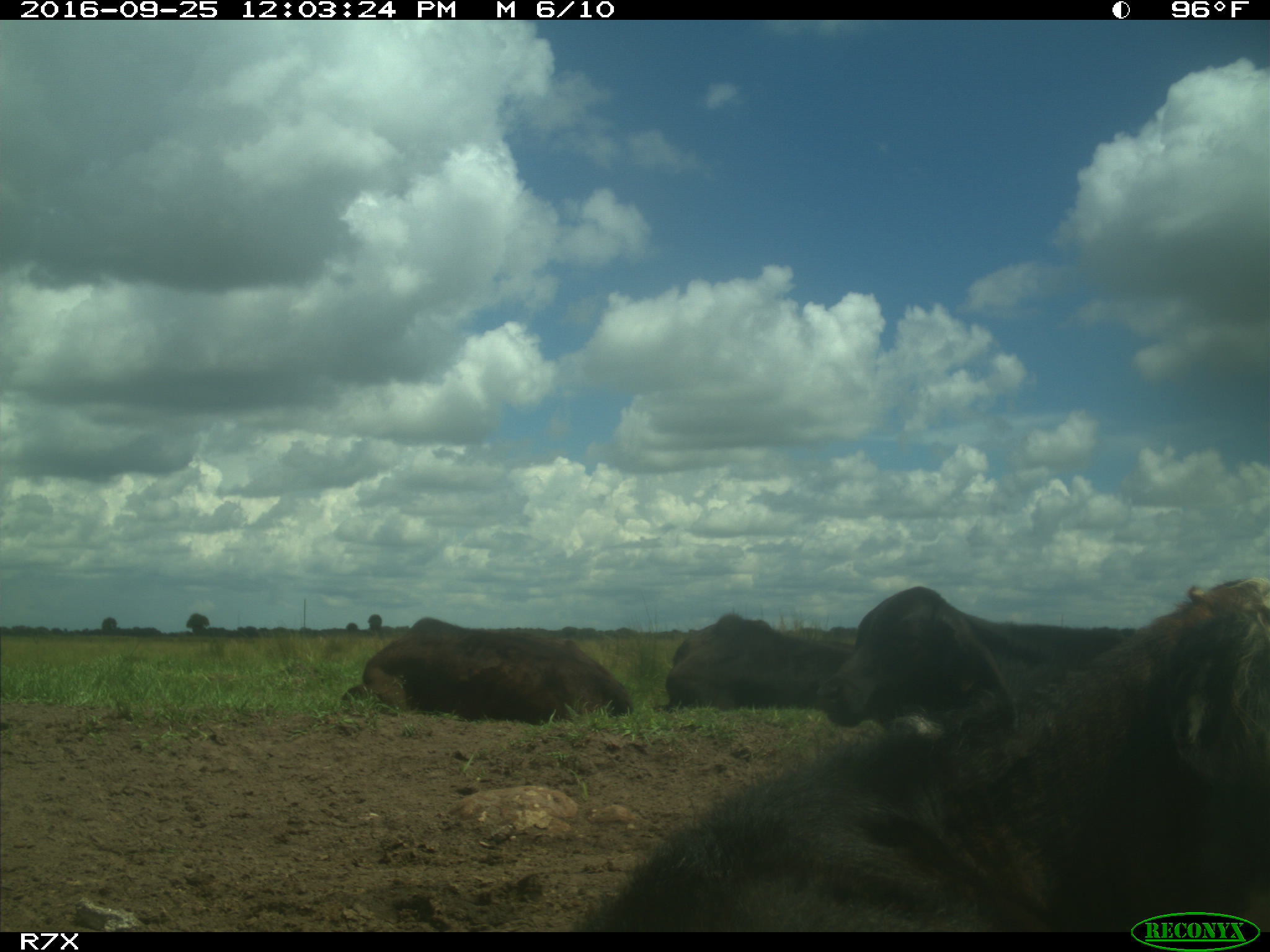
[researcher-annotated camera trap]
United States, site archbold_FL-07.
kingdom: Animalia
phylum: Chordata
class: Mammalia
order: Artiodactyla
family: Bovidae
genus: Bos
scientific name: Bos taurus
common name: domestic cow